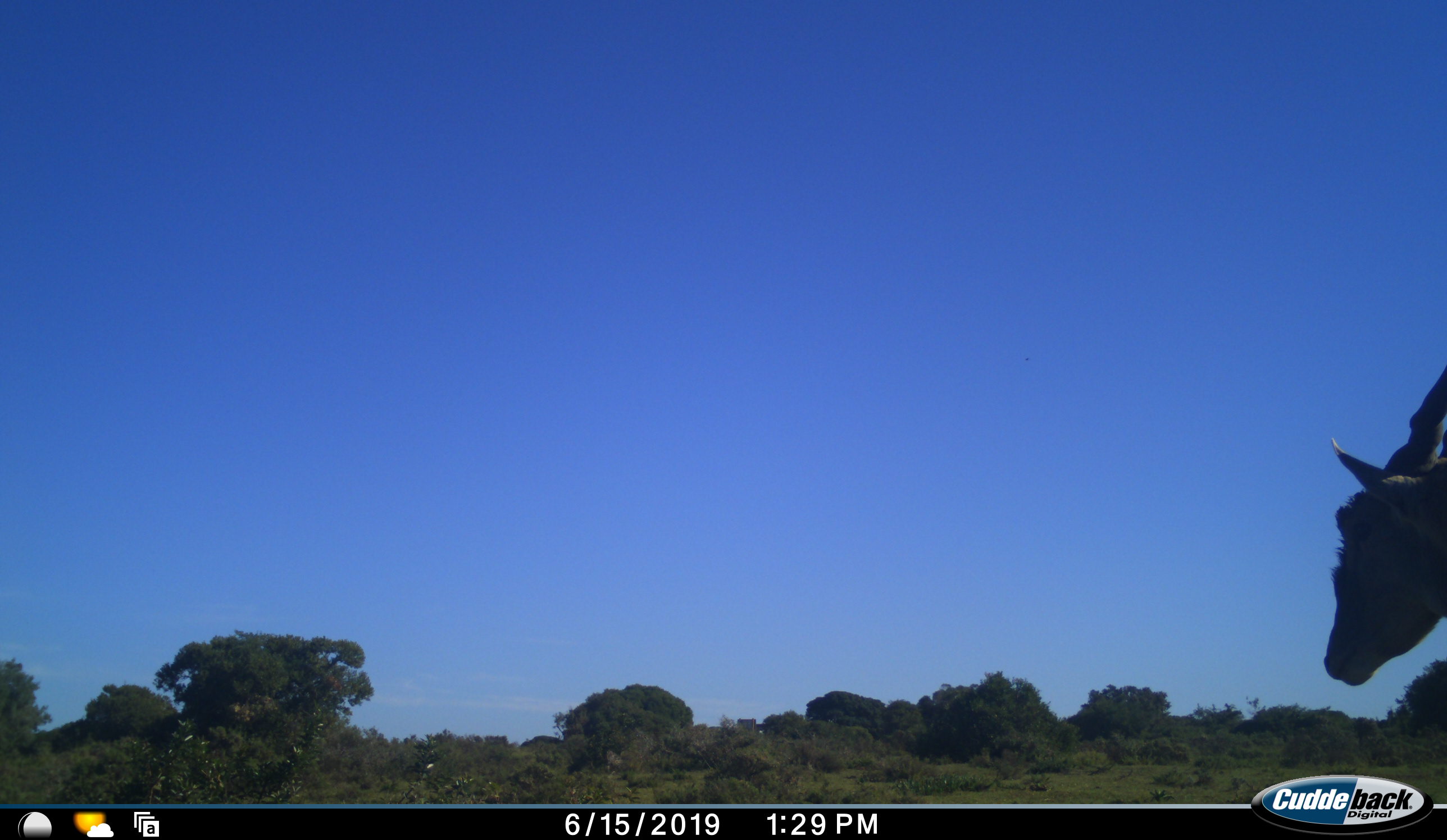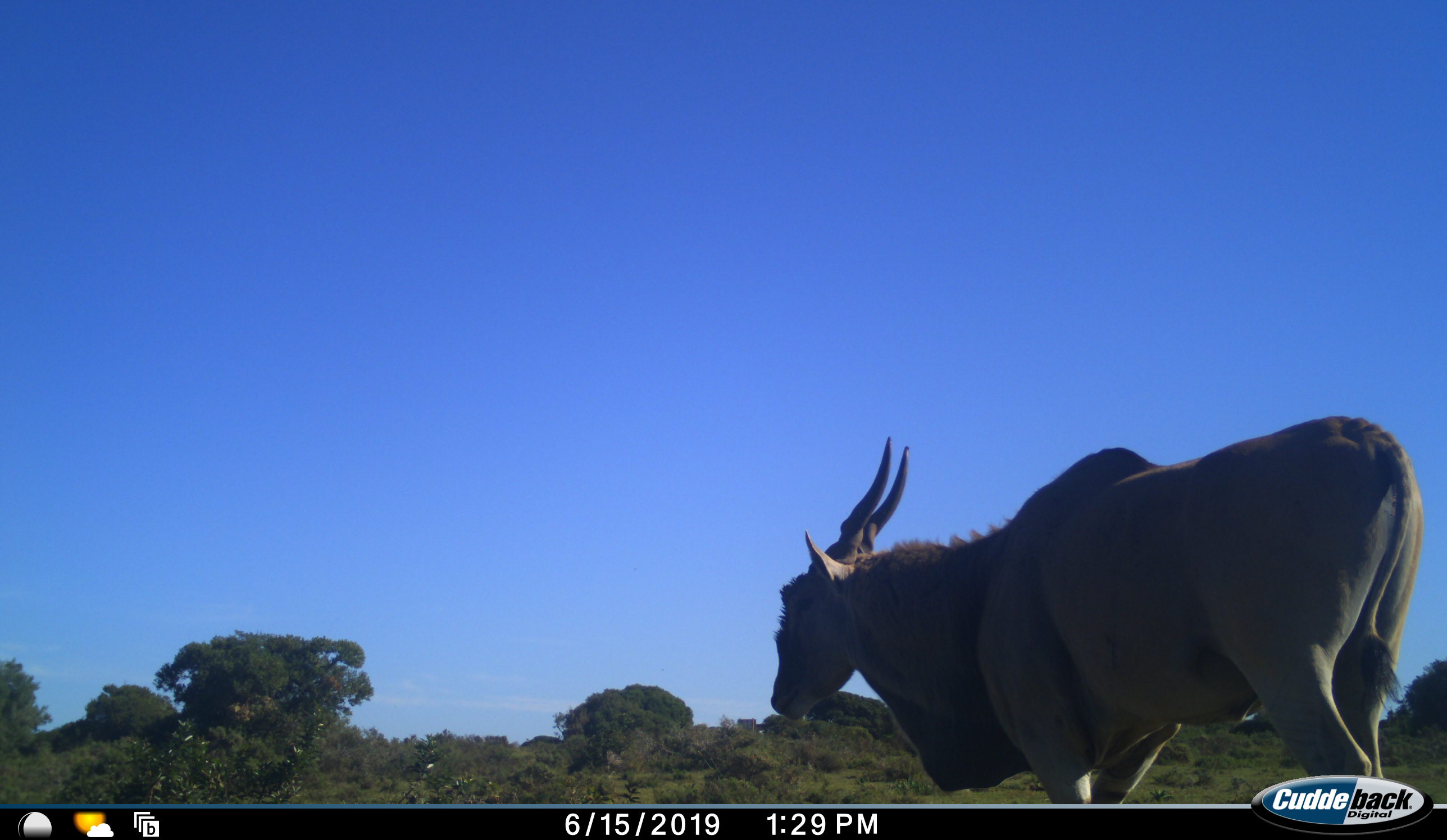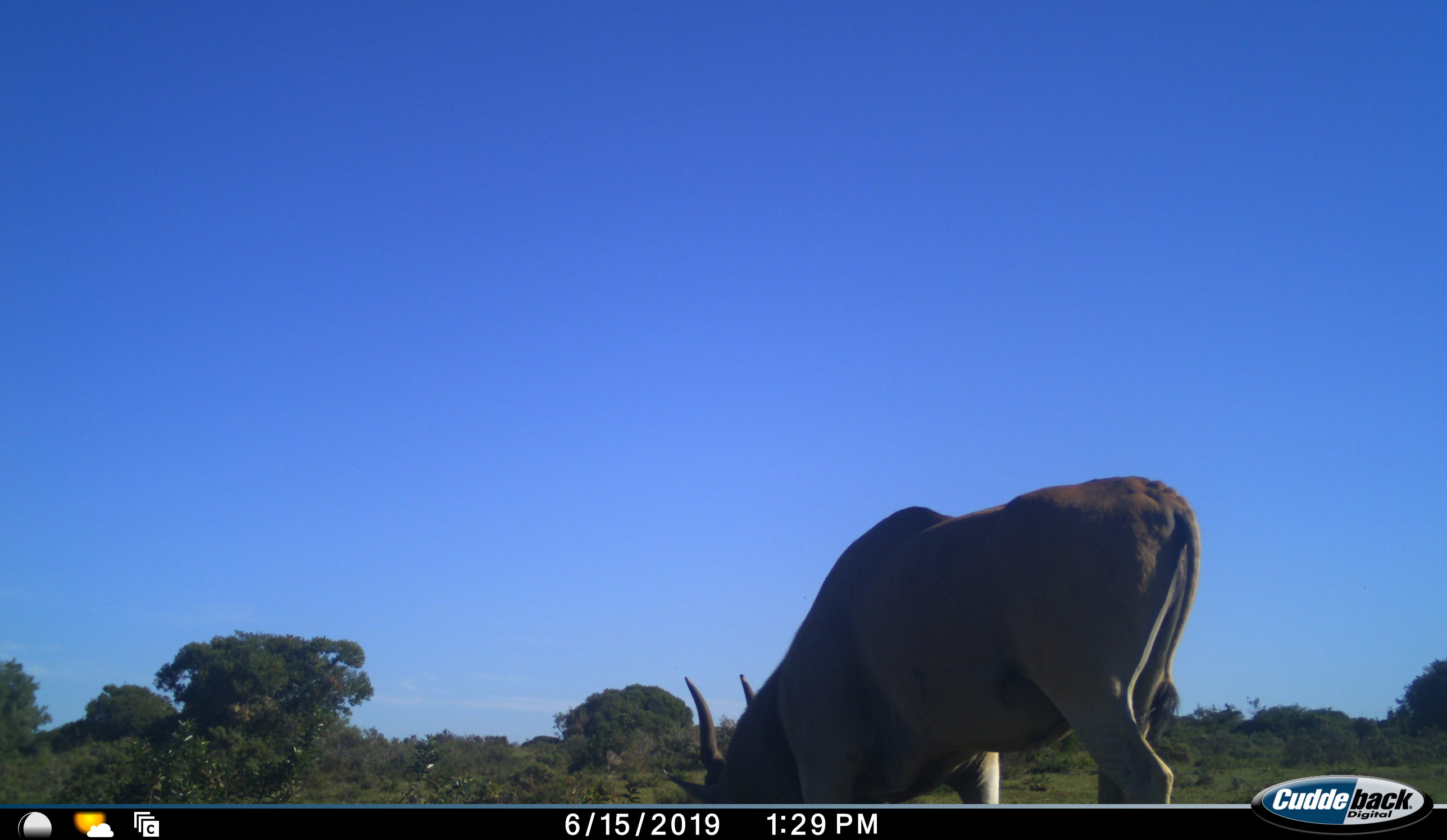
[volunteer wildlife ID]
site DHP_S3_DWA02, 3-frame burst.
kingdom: Animalia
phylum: Chordata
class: Mammalia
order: Artiodactyla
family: Bovidae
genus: Tragelaphus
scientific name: Tragelaphus oryx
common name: eland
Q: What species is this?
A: Eland (Tragelaphus oryx).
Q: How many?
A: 1.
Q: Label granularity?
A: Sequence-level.